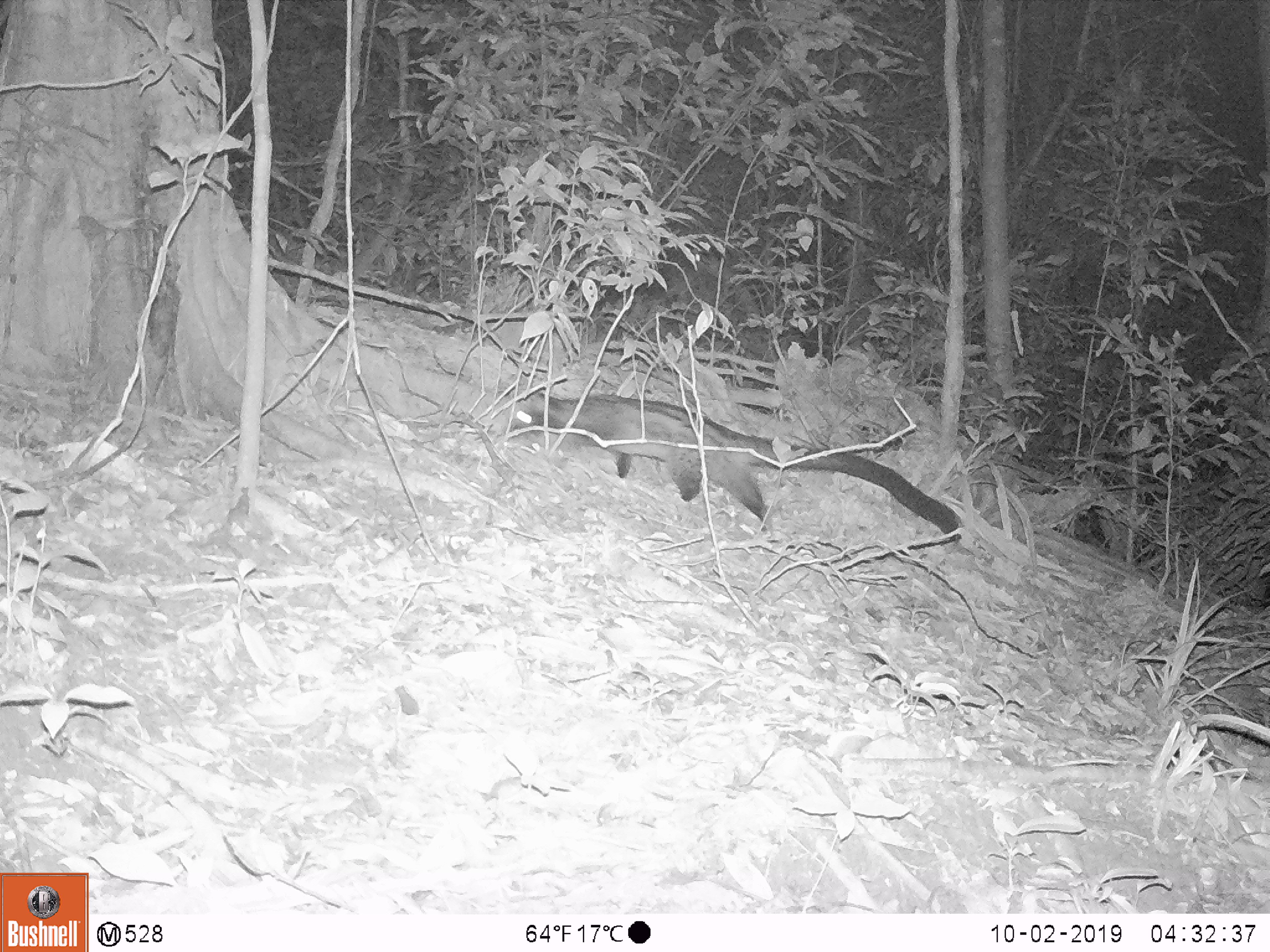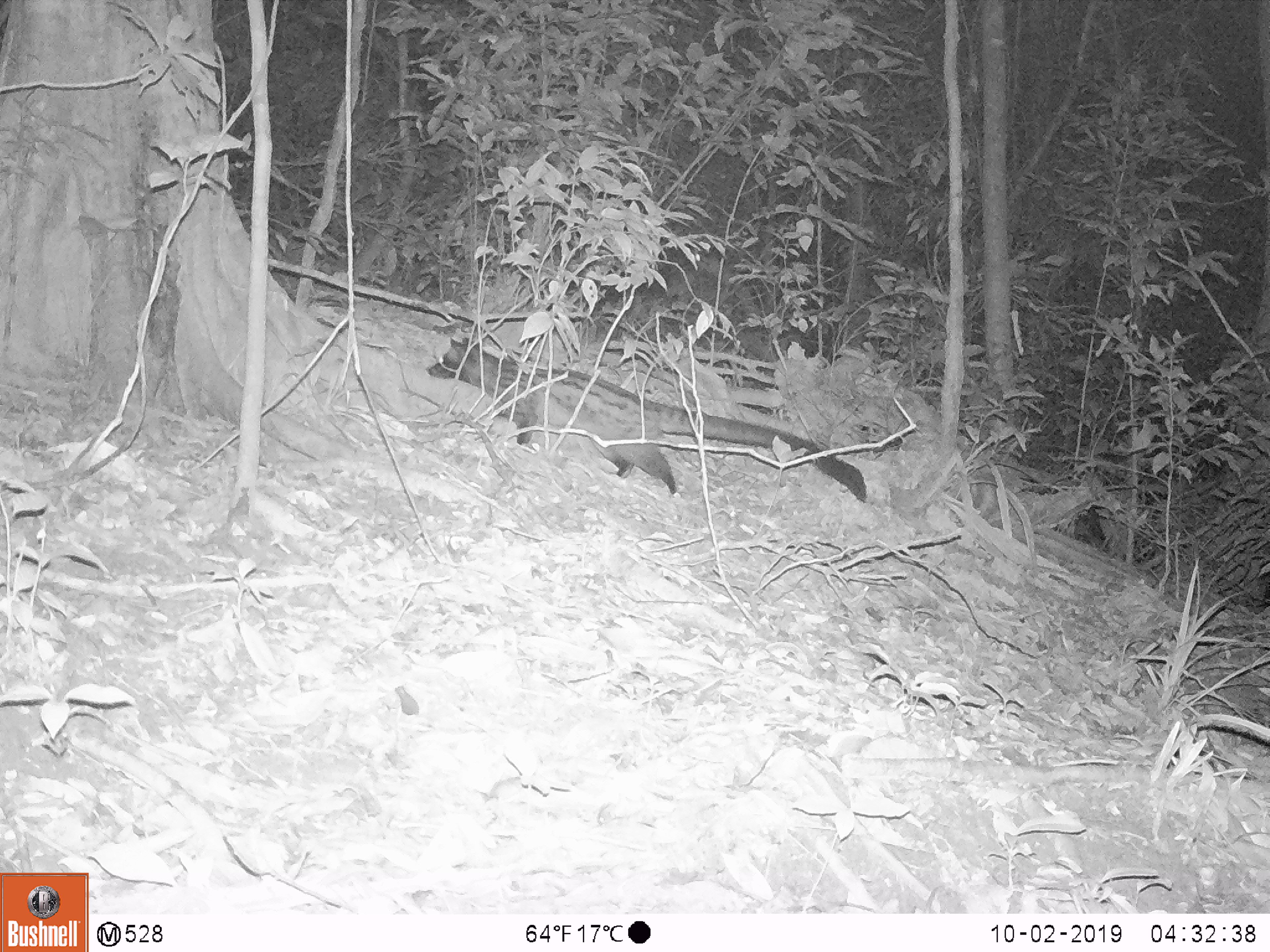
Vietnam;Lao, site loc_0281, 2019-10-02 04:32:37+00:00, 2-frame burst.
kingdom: Animalia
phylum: Chordata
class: Mammalia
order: Carnivora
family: Viverridae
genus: Paradoxurus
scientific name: Paradoxurus hermaphroditus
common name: common palm civet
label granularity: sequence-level